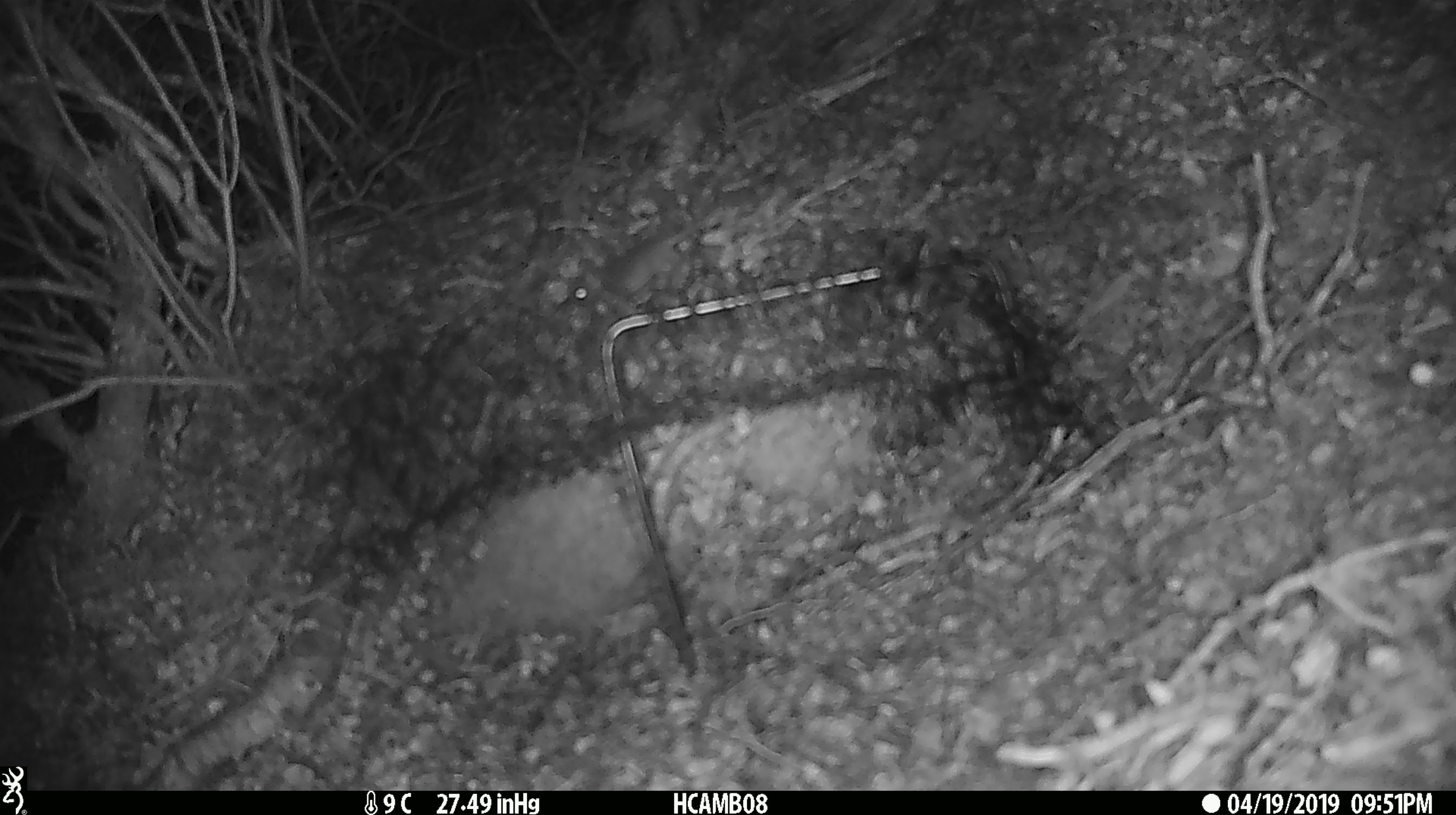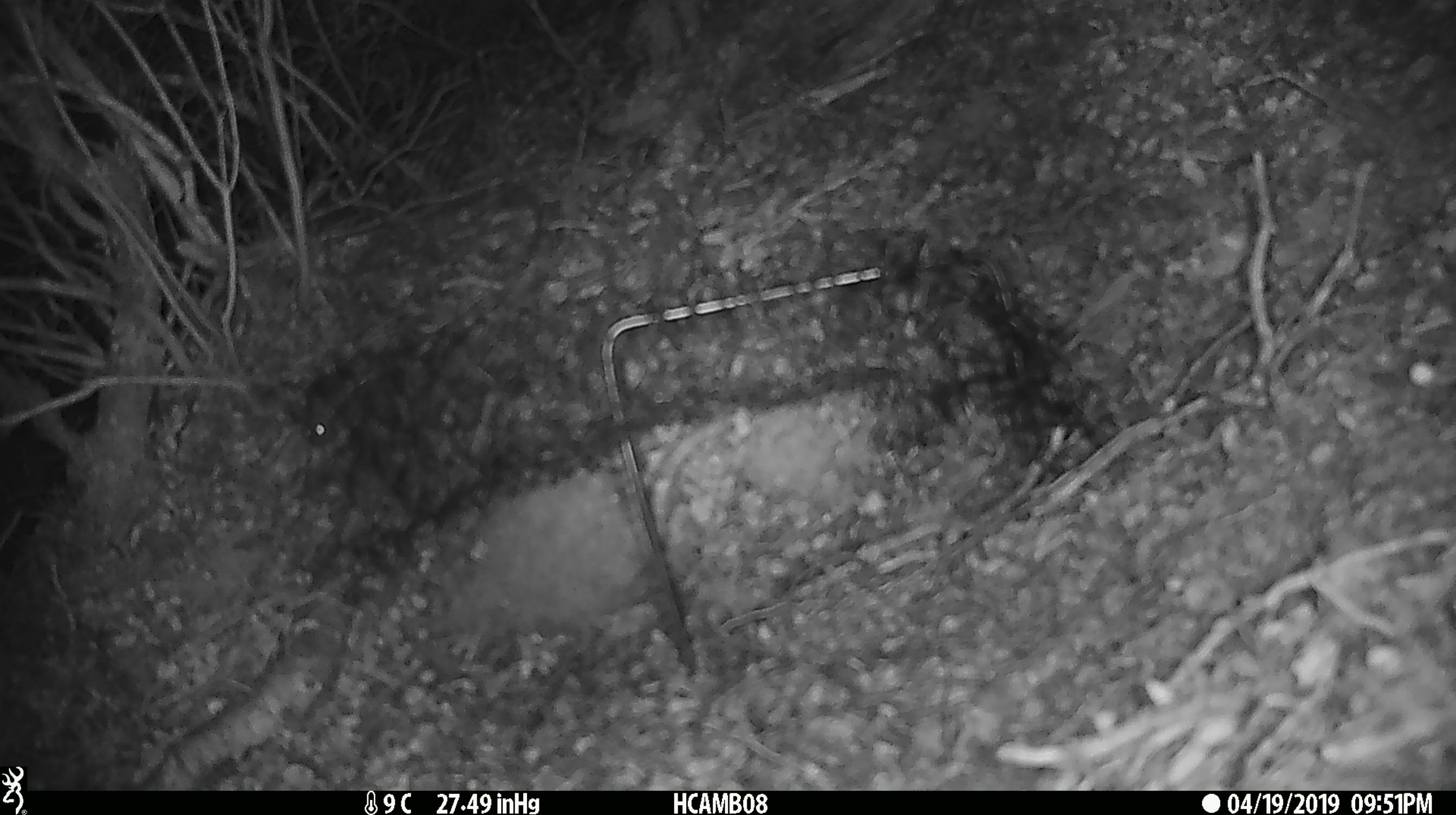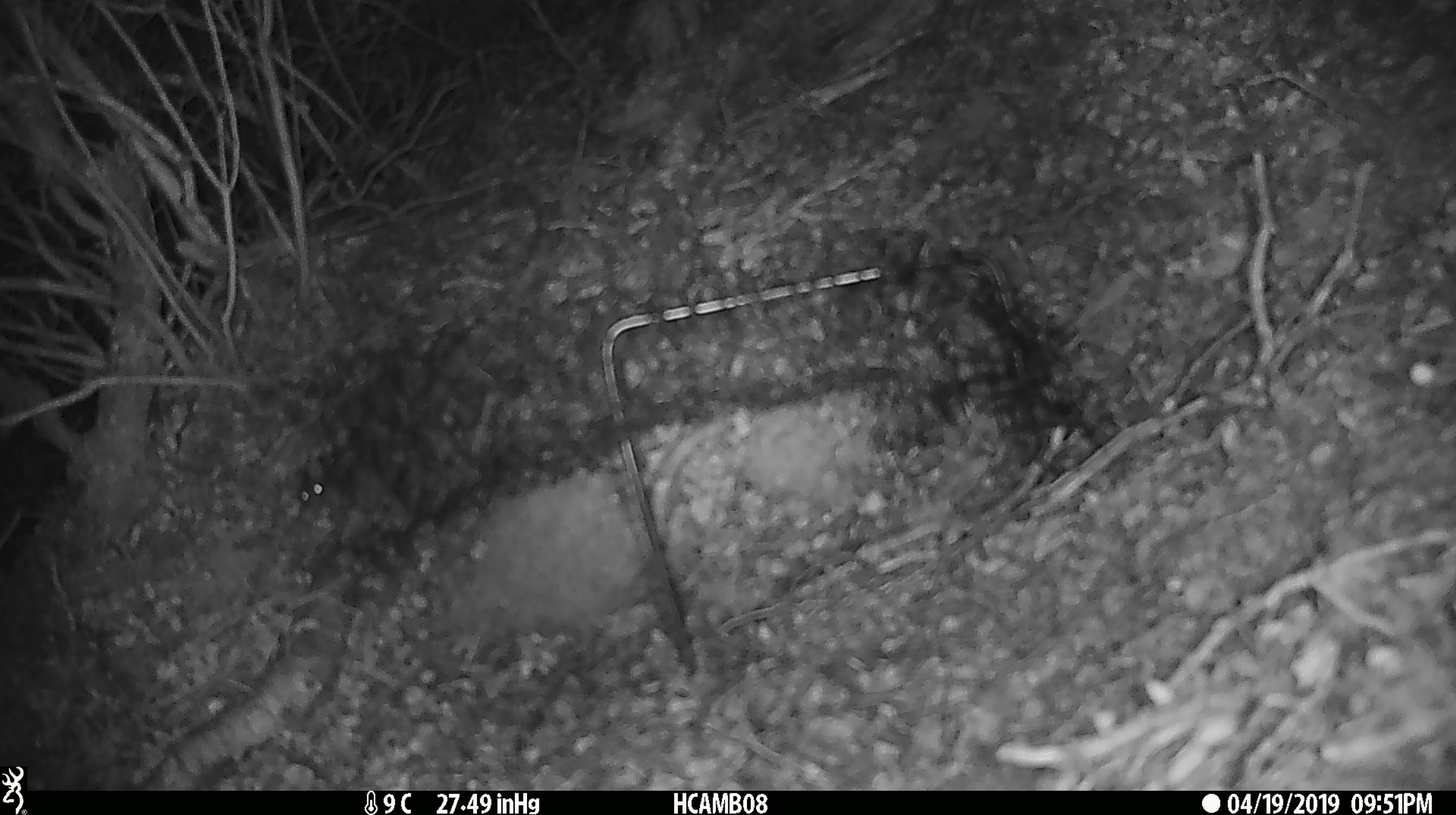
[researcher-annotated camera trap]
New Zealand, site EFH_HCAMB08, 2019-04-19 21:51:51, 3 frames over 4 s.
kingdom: Animalia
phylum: Chordata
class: Mammalia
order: Rodentia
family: Muridae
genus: Mus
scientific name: Mus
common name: mouse